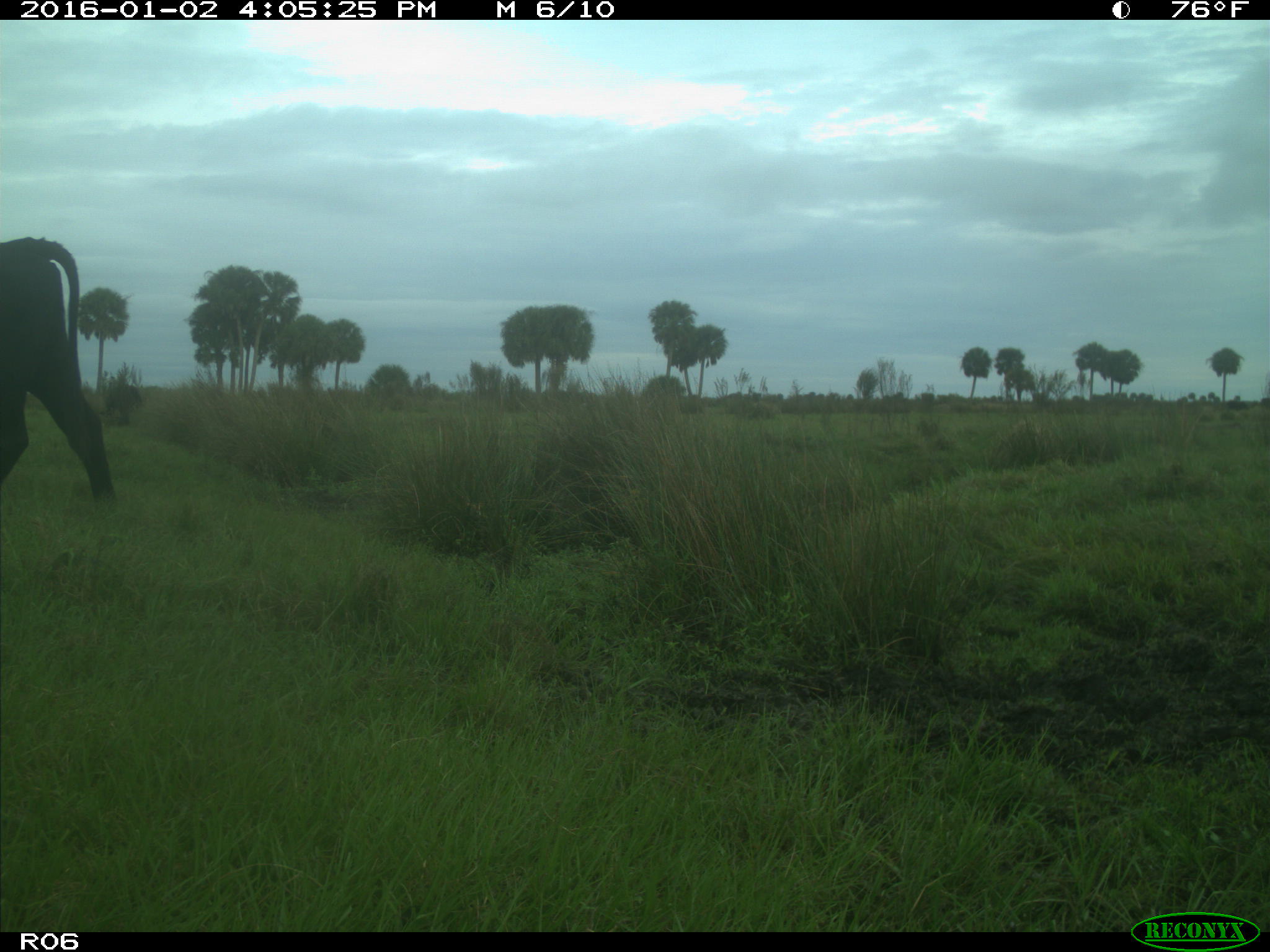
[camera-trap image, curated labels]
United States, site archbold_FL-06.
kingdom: Animalia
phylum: Chordata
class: Mammalia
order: Artiodactyla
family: Bovidae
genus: Bos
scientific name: Bos taurus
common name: domestic cow